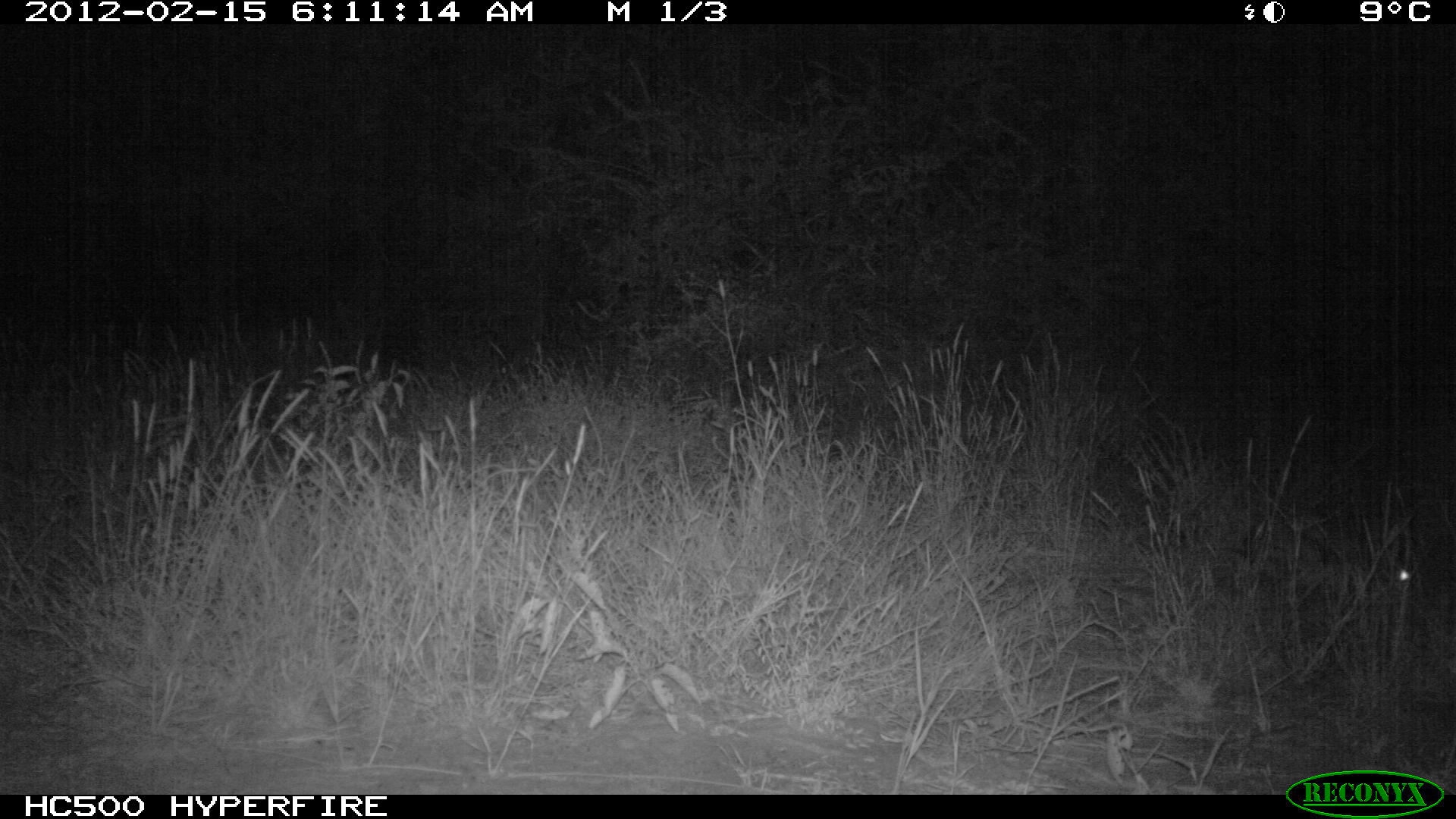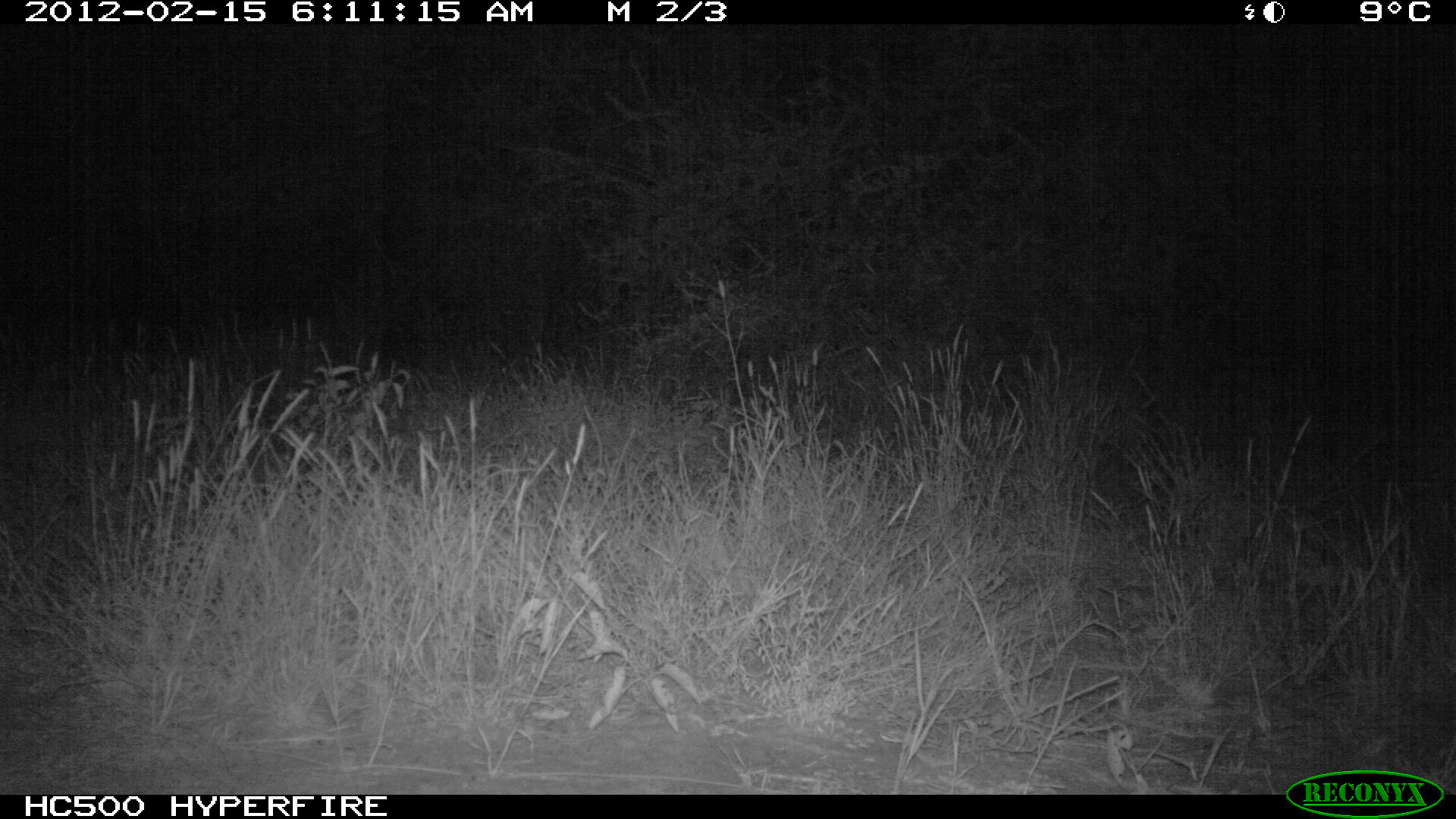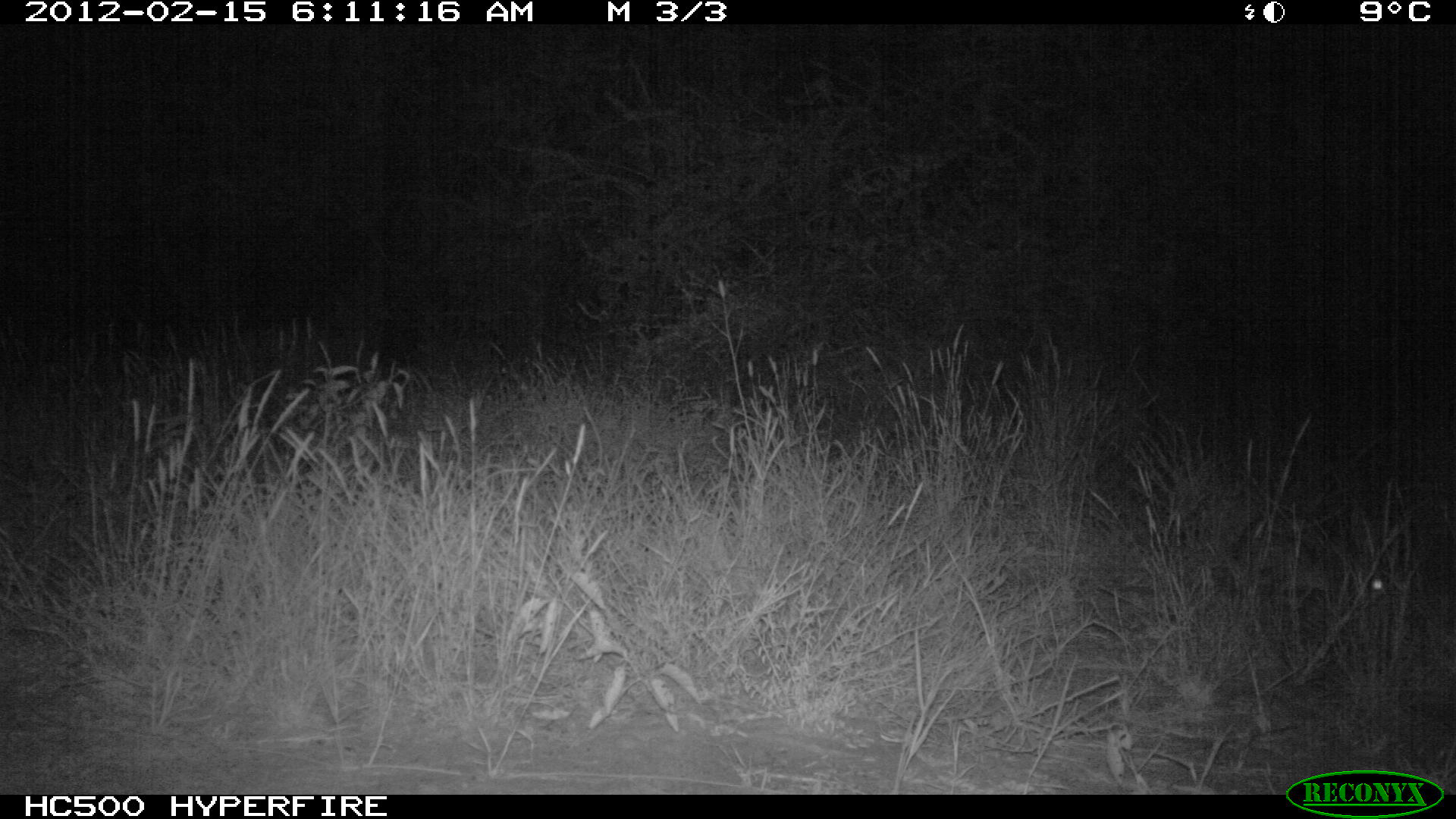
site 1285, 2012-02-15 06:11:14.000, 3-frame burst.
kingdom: Animalia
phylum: Chordata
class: Mammalia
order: Lagomorpha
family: Leporidae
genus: Lepus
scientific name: Lepus saxatilis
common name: scrub hare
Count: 1.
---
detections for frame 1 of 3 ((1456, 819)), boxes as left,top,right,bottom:
lepus saxatilis: 1294,544,1413,604